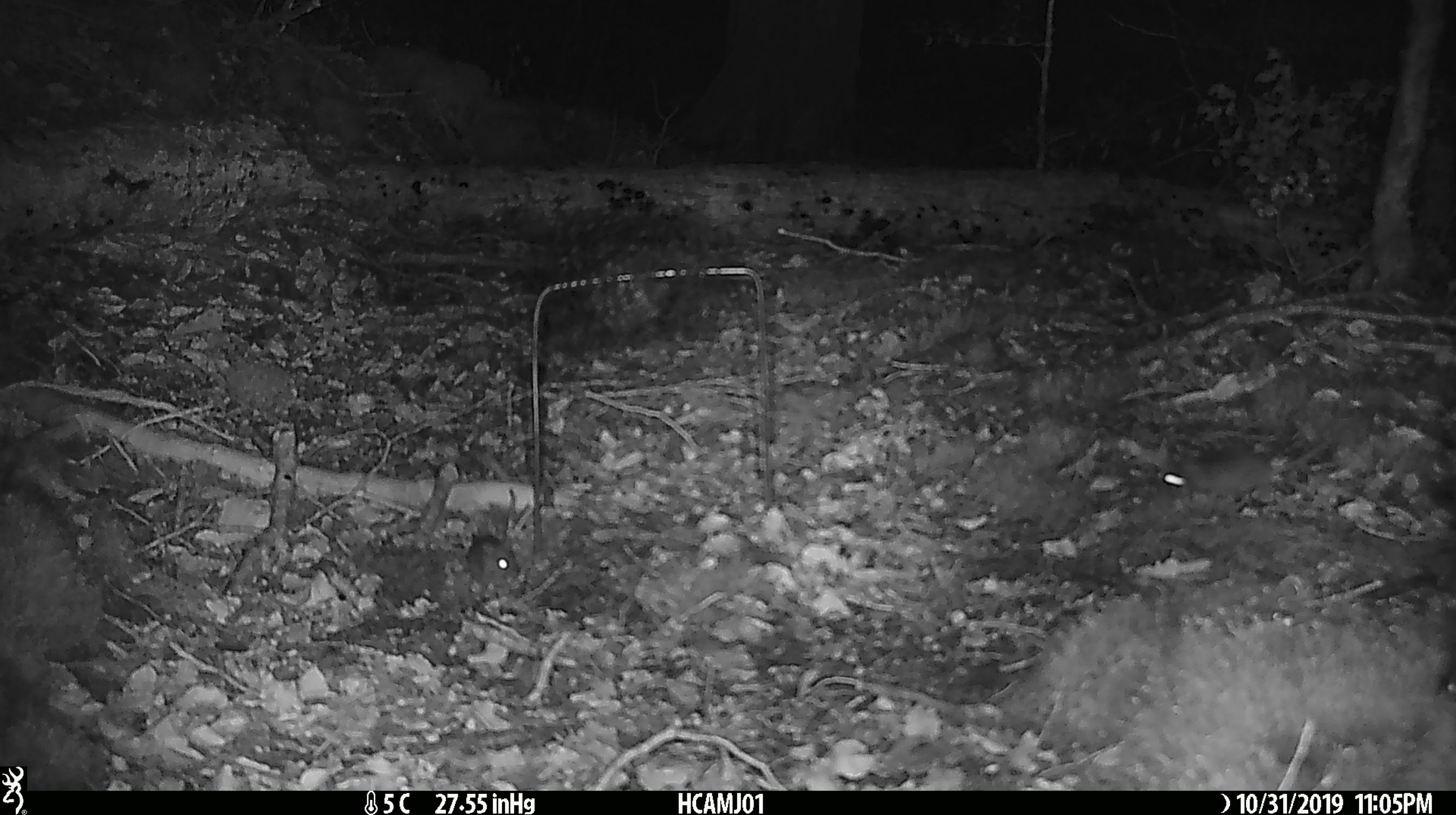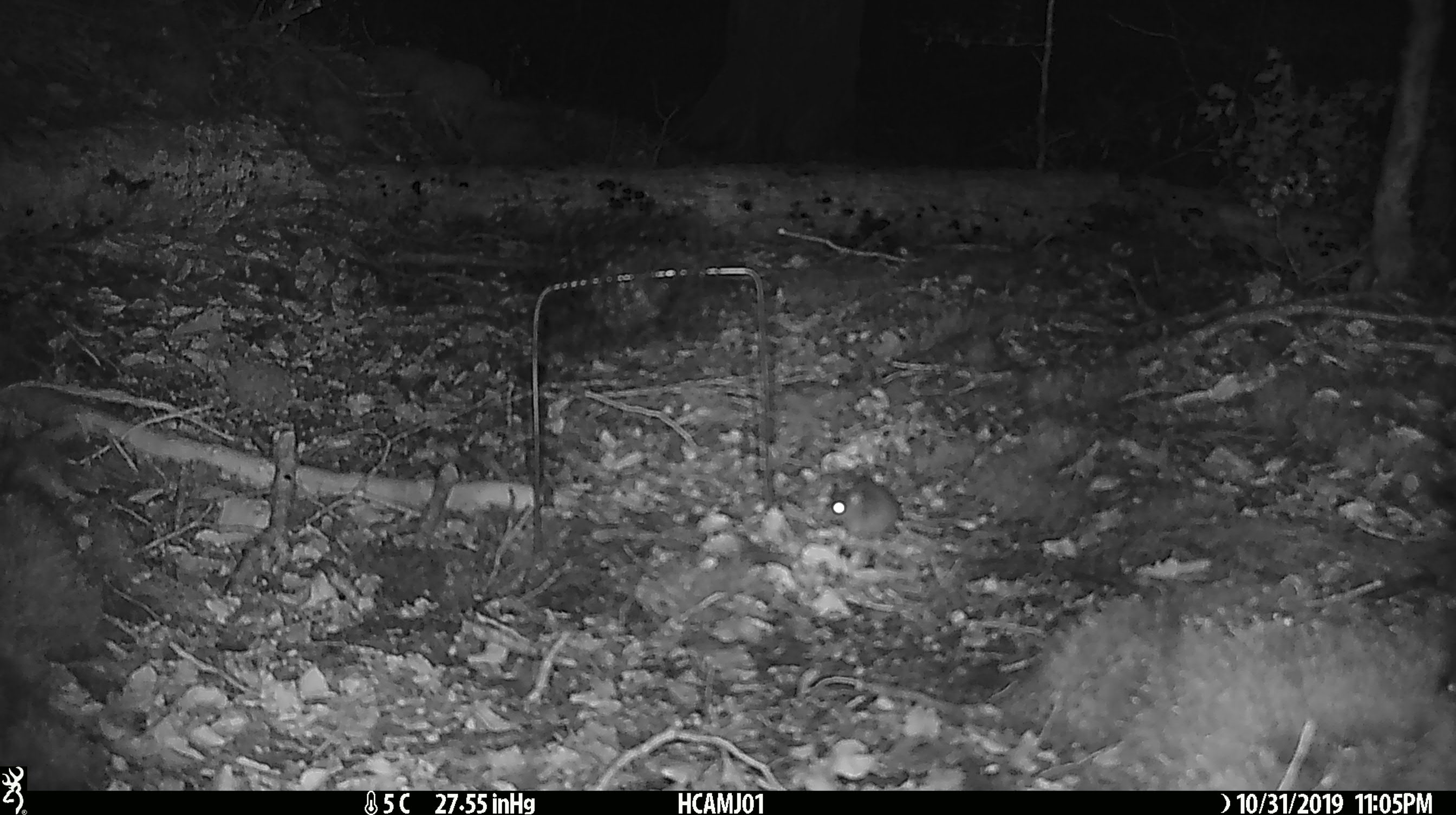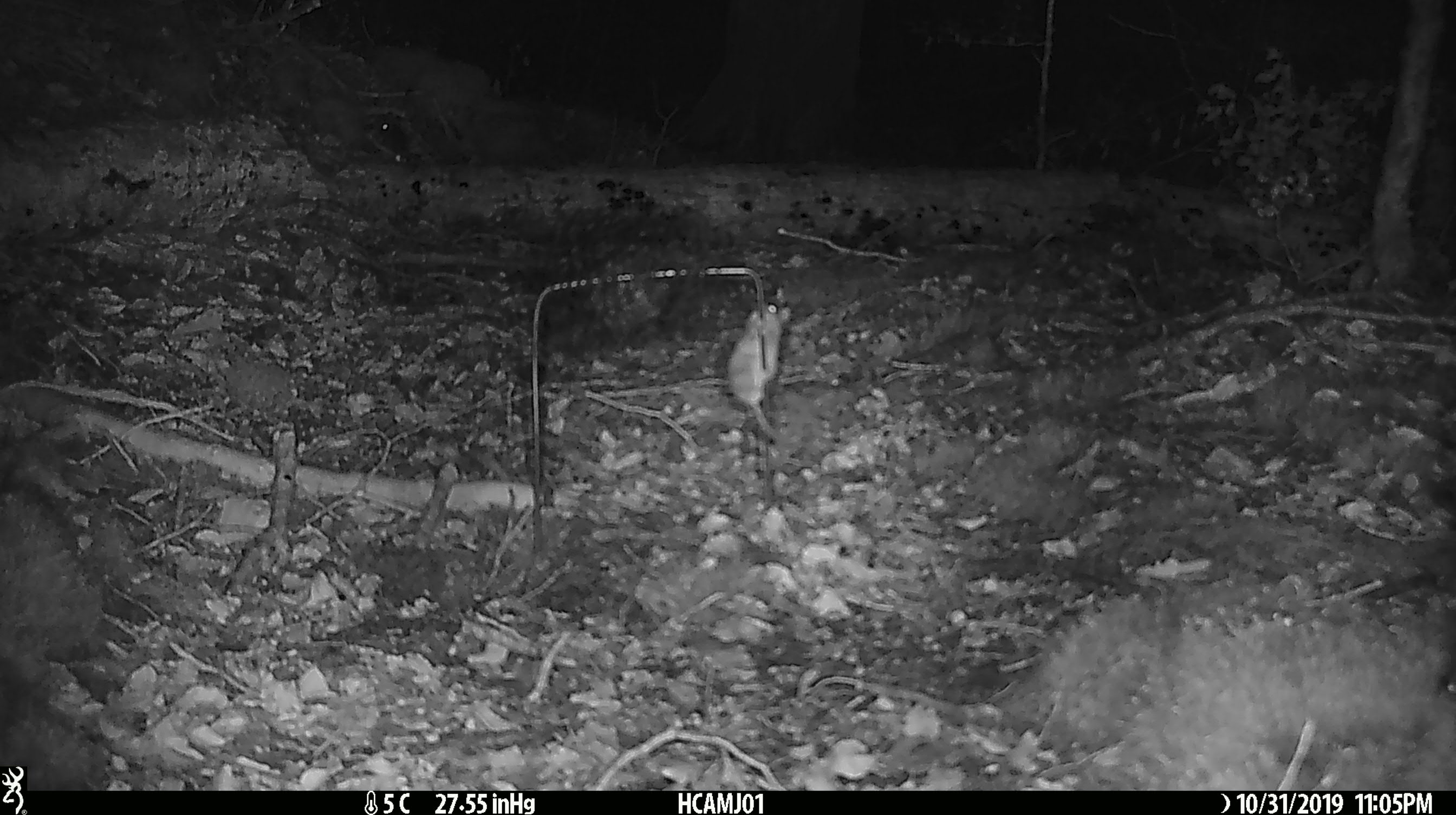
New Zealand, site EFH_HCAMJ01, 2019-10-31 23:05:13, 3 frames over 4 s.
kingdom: Animalia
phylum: Chordata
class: Mammalia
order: Rodentia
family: Muridae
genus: Mus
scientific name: Mus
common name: mouse